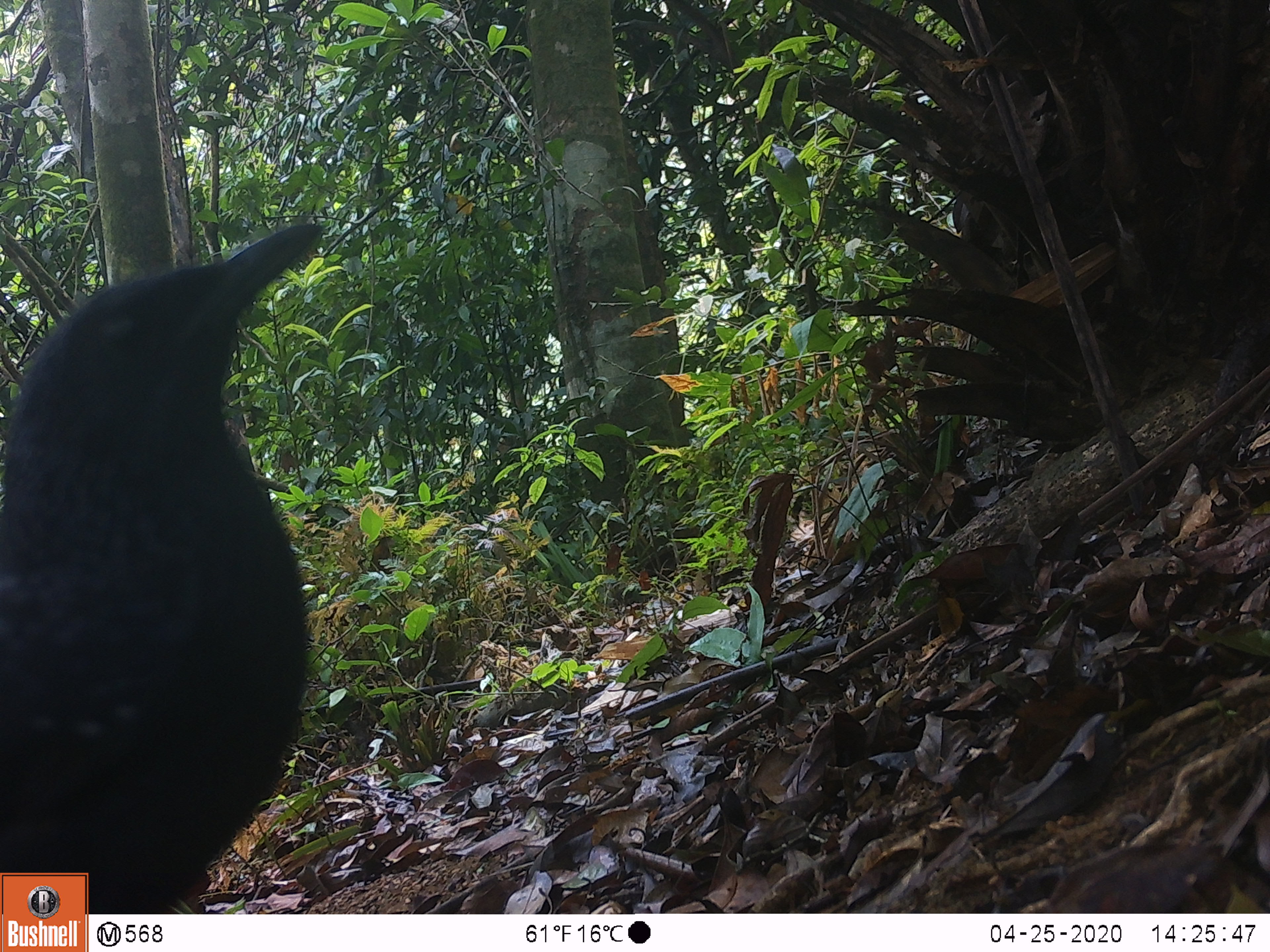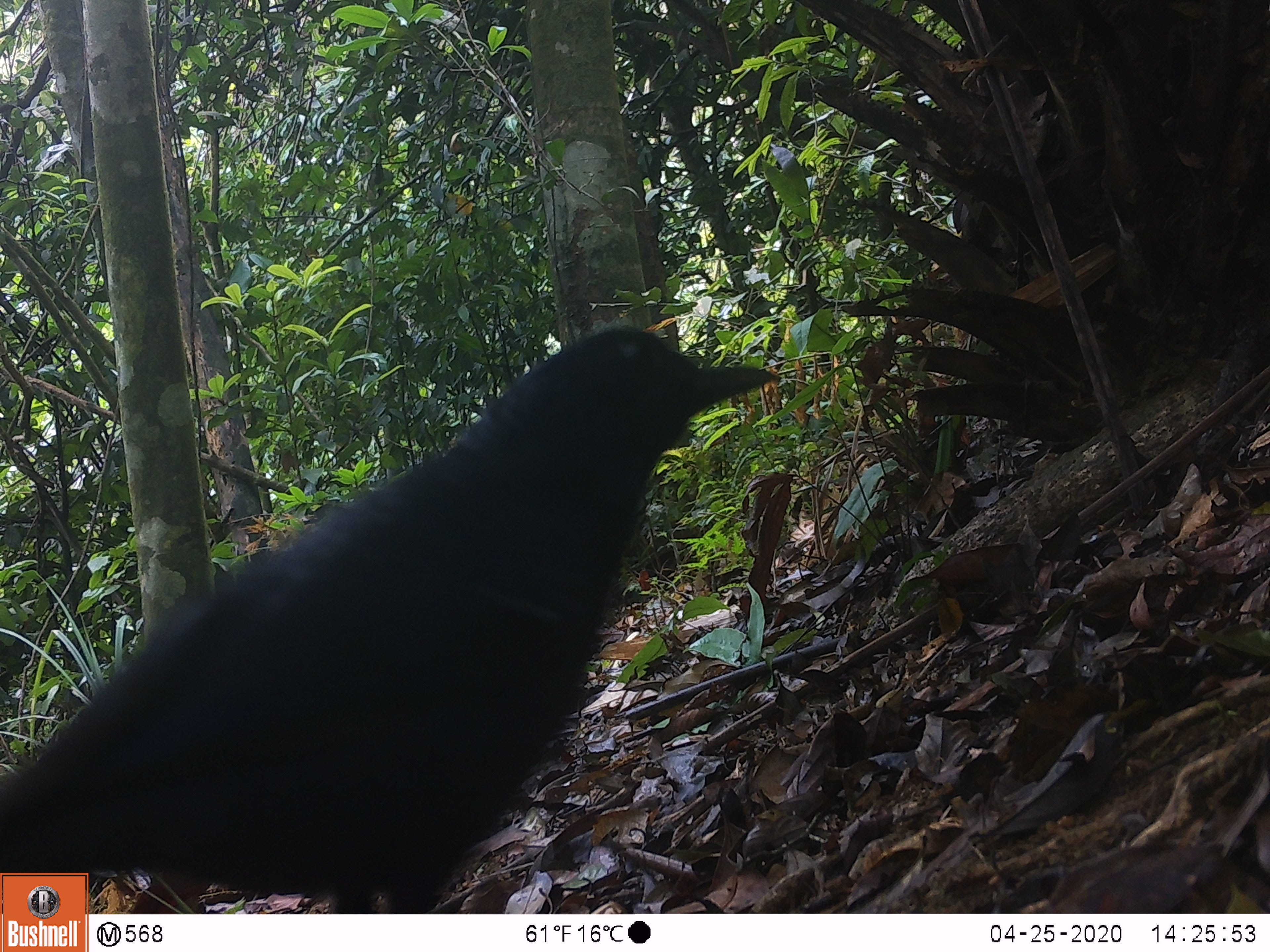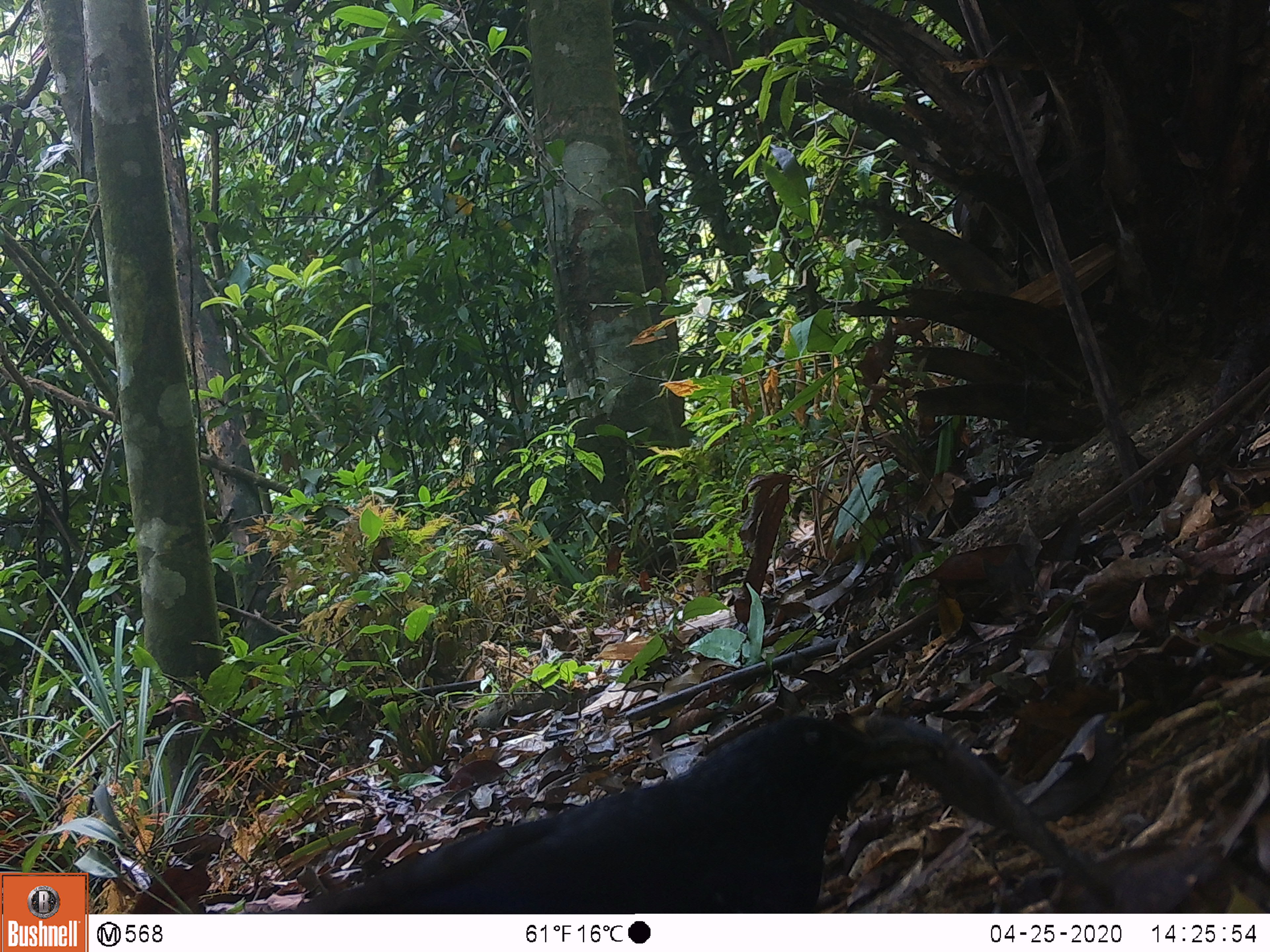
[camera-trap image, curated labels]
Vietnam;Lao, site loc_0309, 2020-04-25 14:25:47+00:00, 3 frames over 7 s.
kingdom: Animalia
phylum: Chordata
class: Aves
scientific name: Aves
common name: bird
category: unidentified bird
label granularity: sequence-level